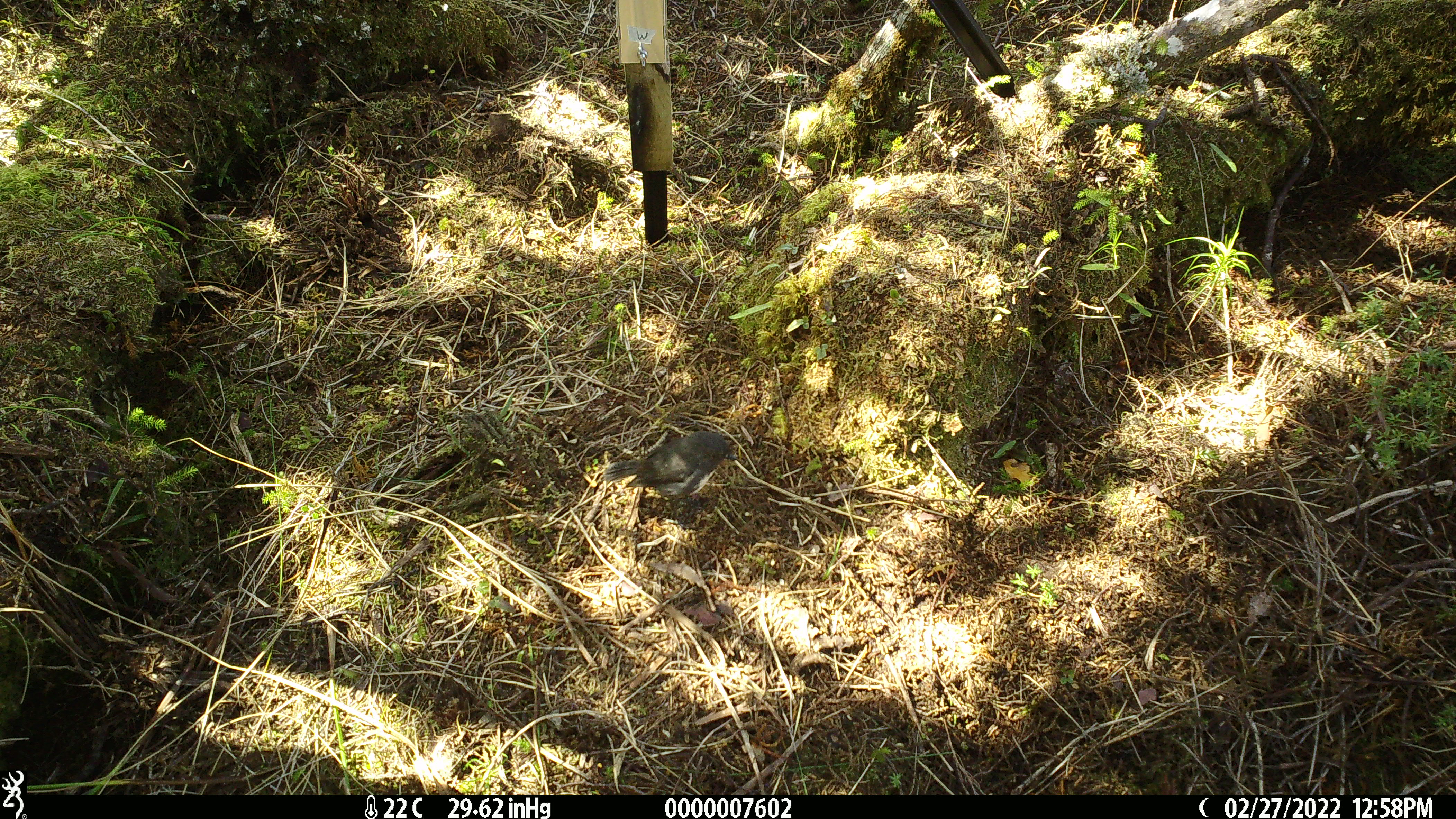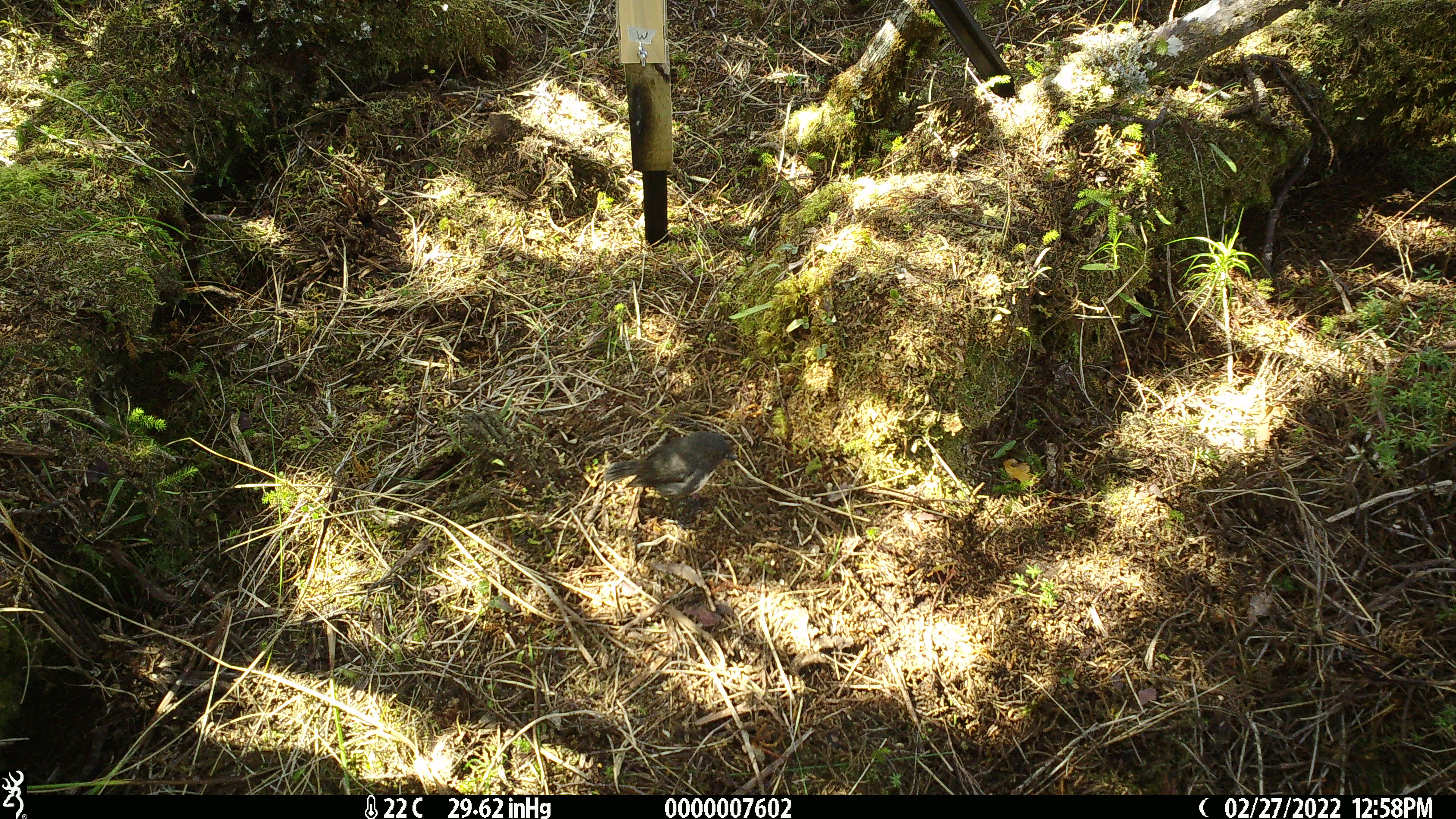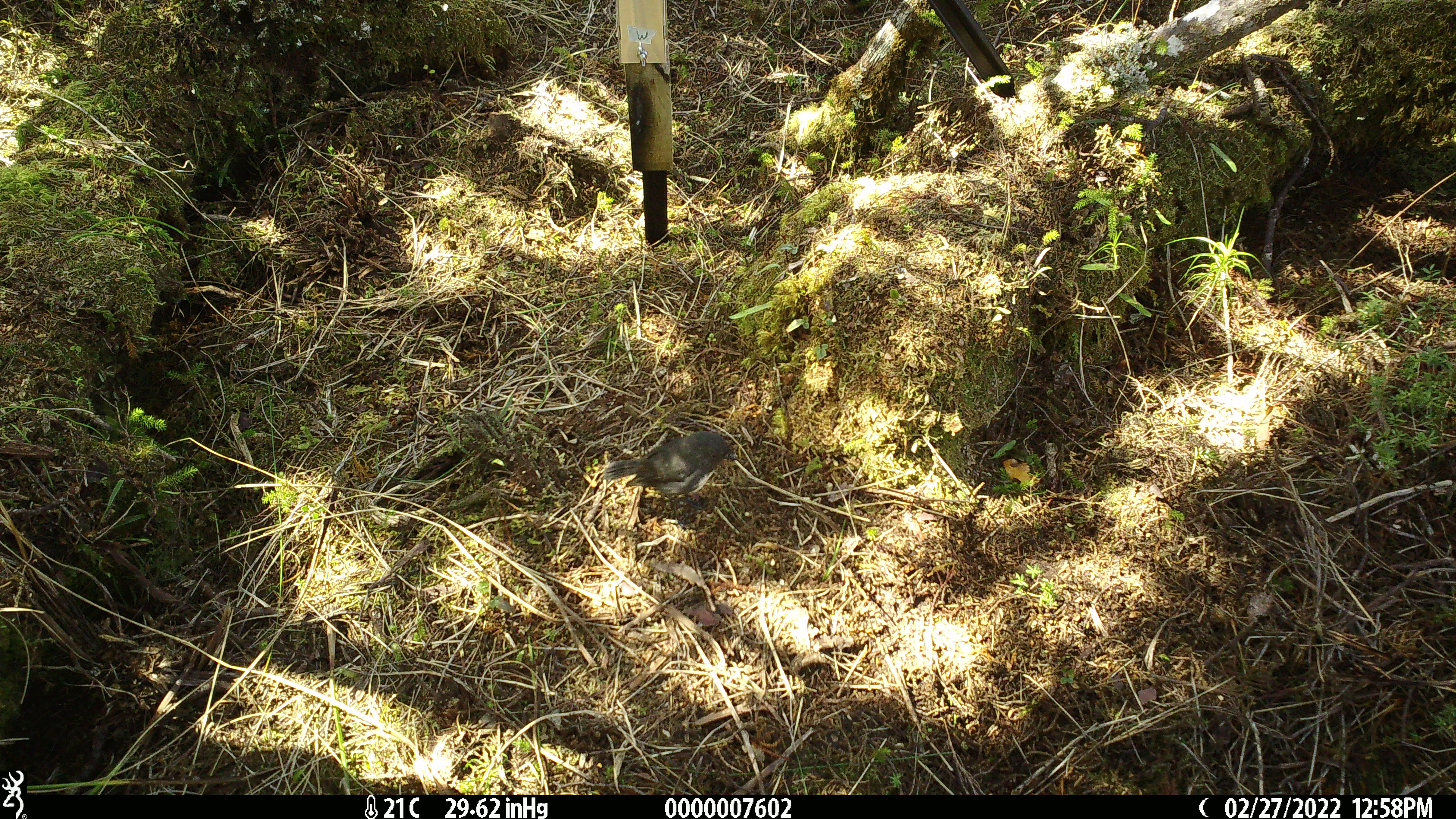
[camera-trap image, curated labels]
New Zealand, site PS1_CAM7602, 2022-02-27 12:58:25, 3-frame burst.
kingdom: Animalia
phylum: Chordata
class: Aves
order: Passeriformes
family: Petroicidae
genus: Petroica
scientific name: Petroica australis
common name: new zealand robin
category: robin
Robin (new zealand robin) (Petroica australis).